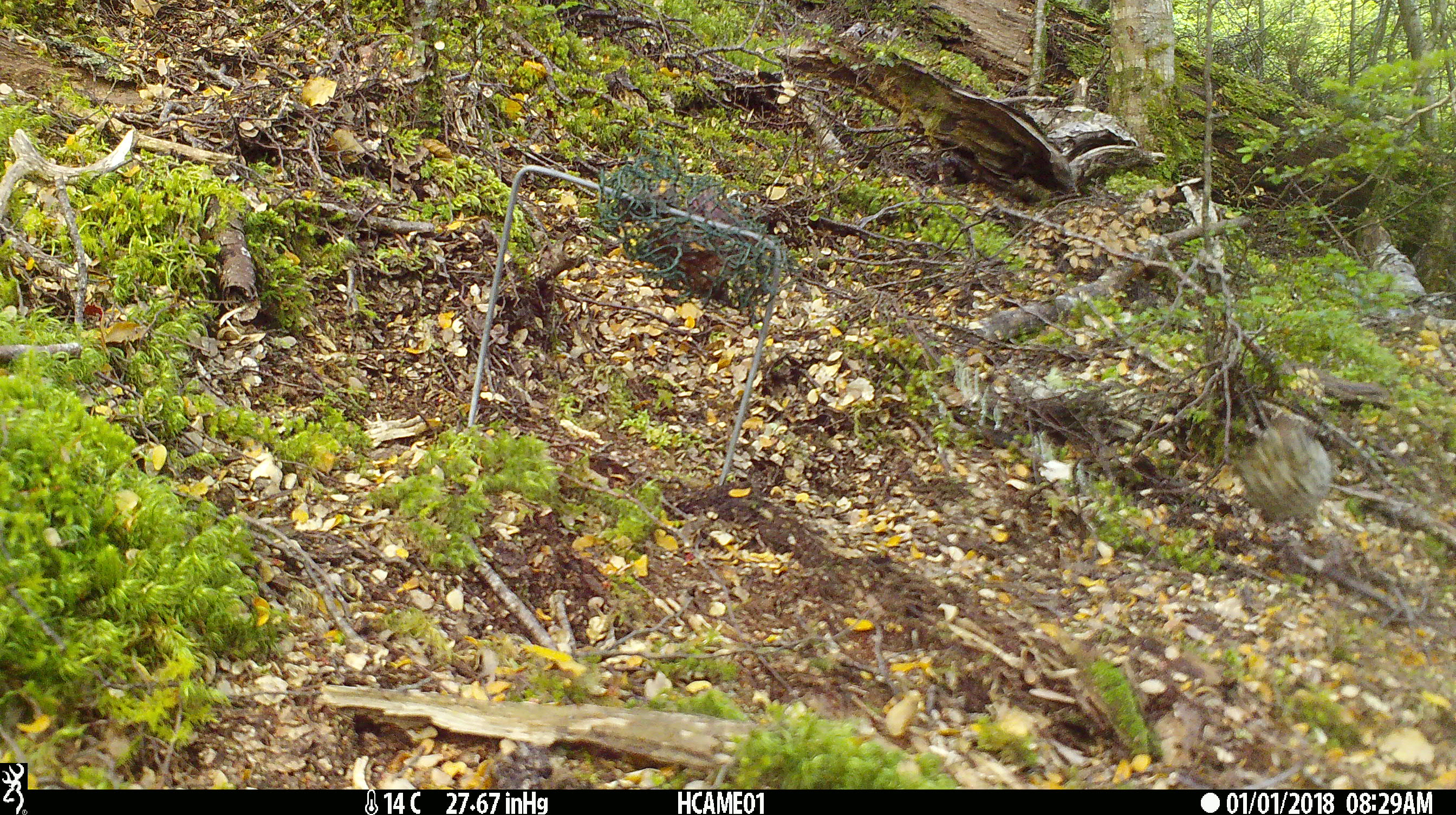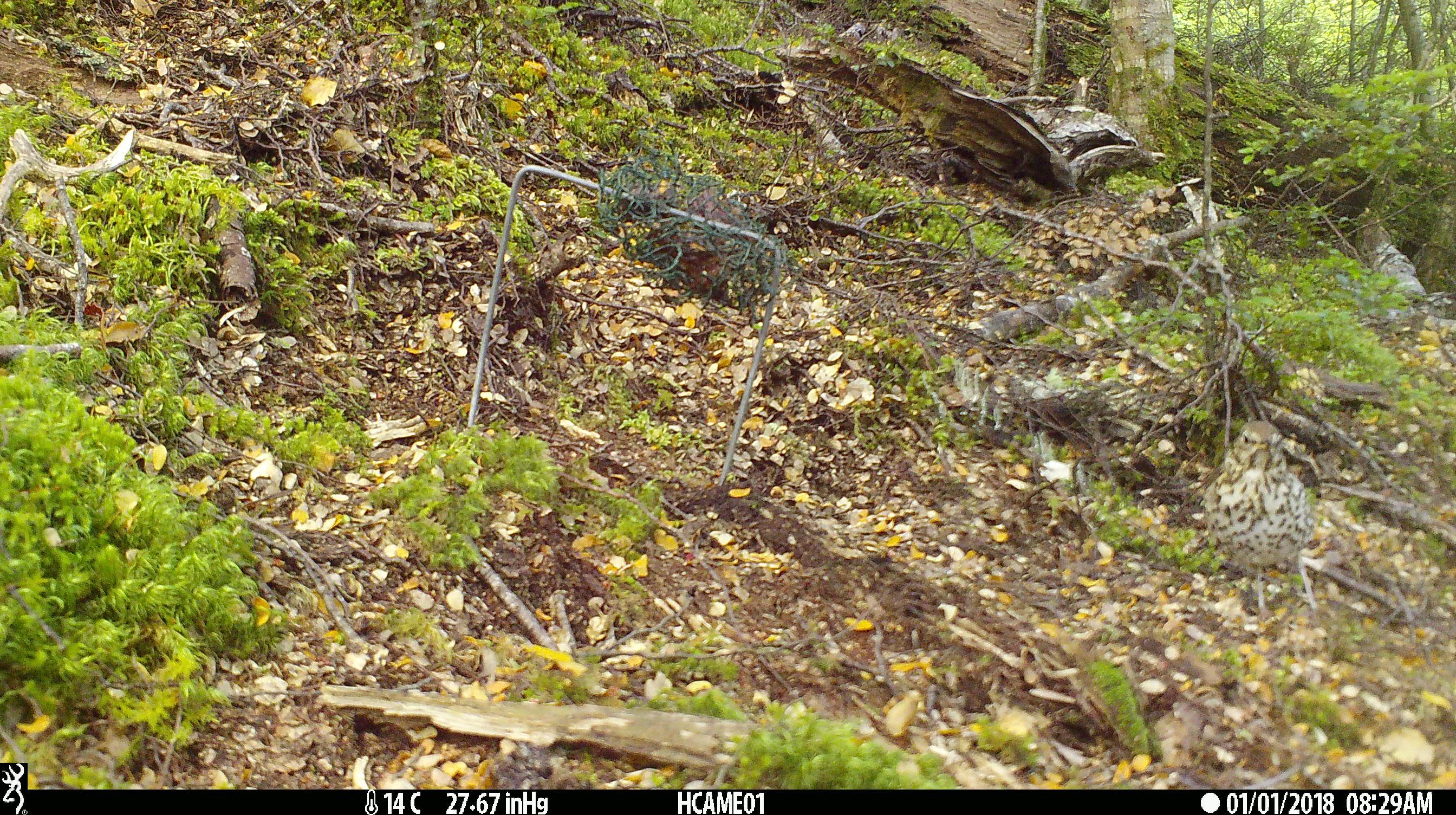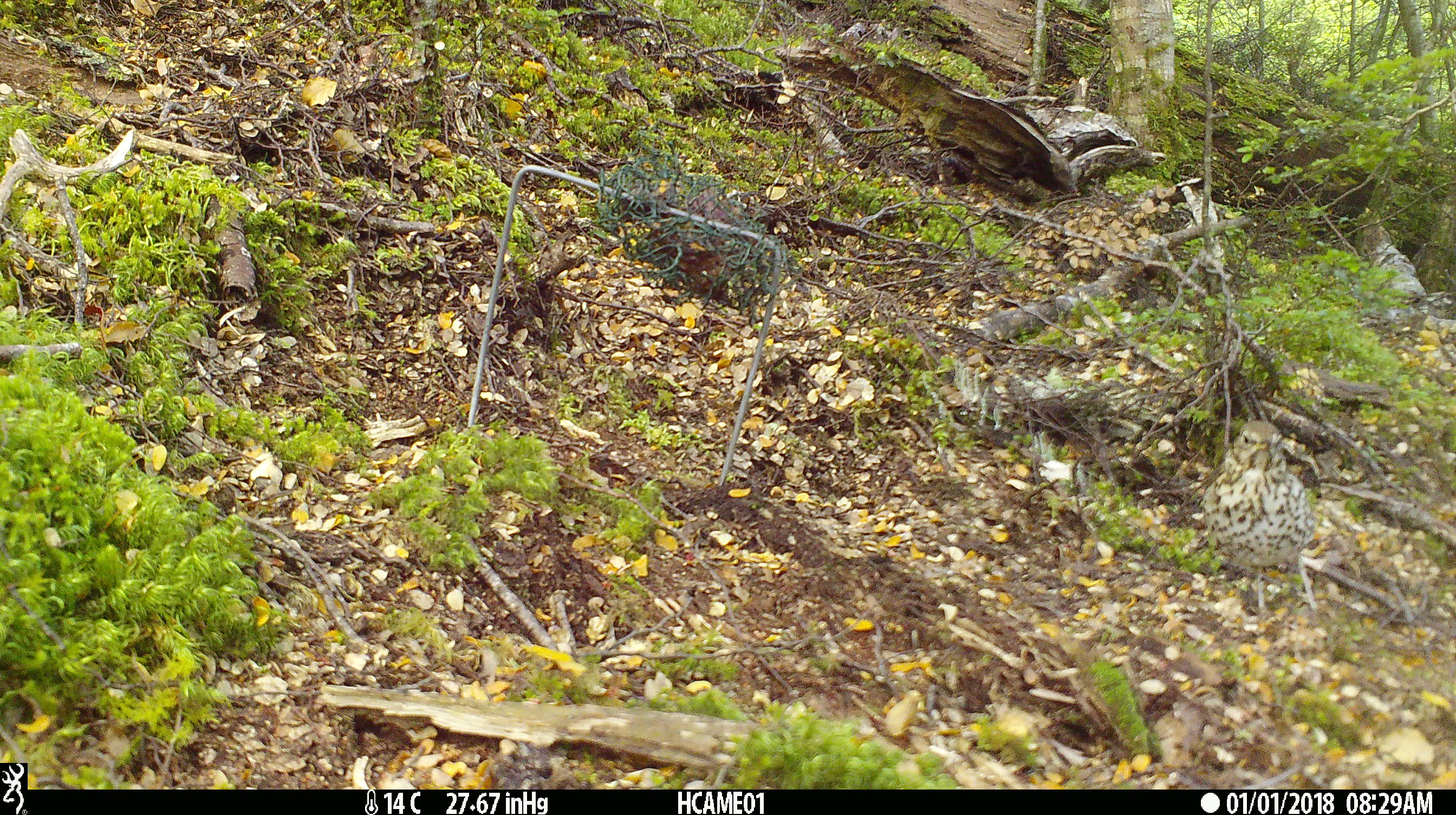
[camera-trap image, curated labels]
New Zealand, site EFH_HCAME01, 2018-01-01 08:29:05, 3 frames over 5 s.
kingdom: Animalia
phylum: Chordata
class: Aves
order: Passeriformes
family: Turdidae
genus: Turdus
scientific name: Turdus philomelos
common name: song thrush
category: thrush